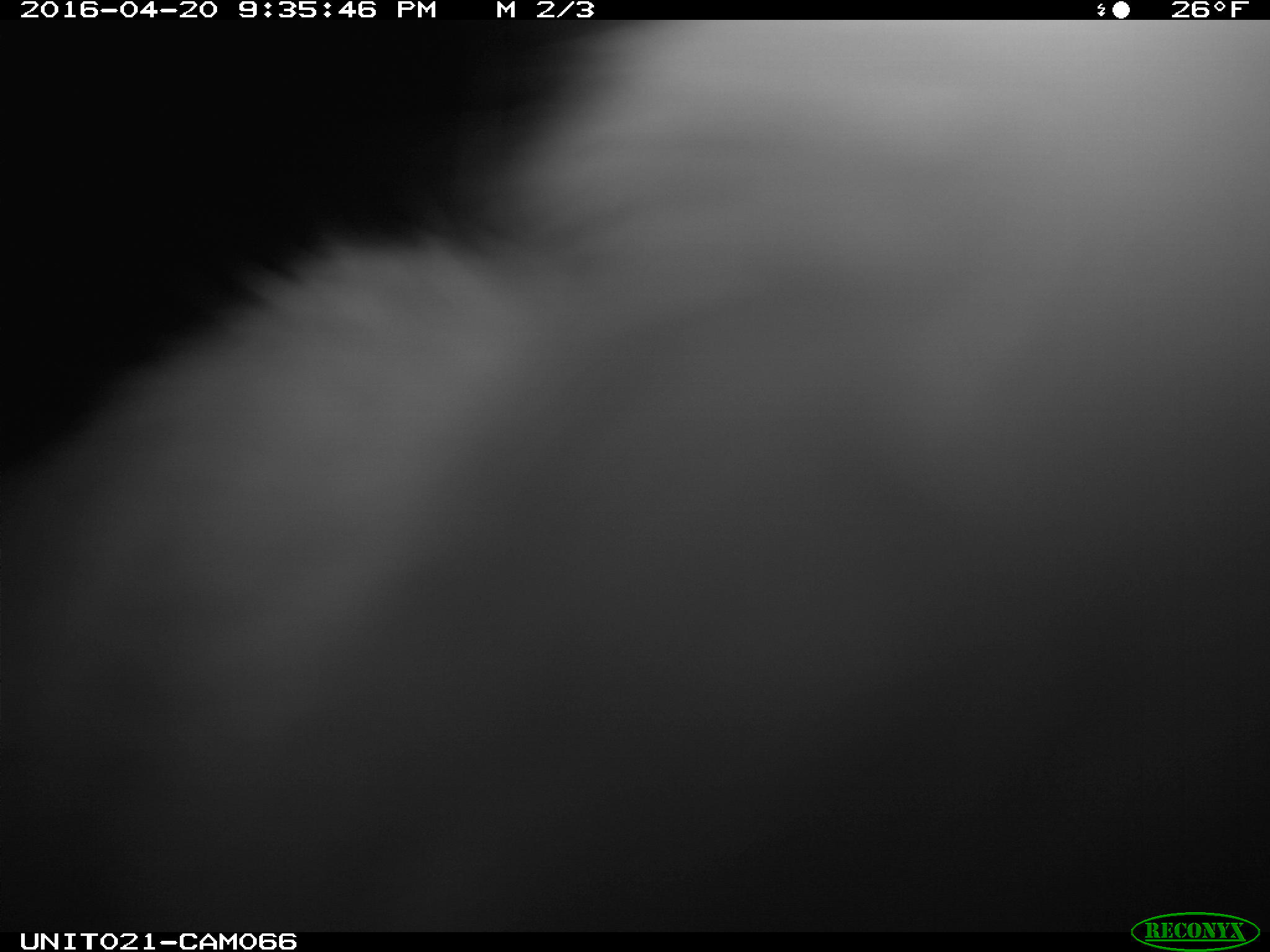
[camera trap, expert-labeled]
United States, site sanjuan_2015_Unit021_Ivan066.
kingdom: Animalia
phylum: Chordata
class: Mammalia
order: Lagomorpha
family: Leporidae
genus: Lepus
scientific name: Lepus americanus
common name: snowshoe hare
Lepus americanus (snowshoe hare).